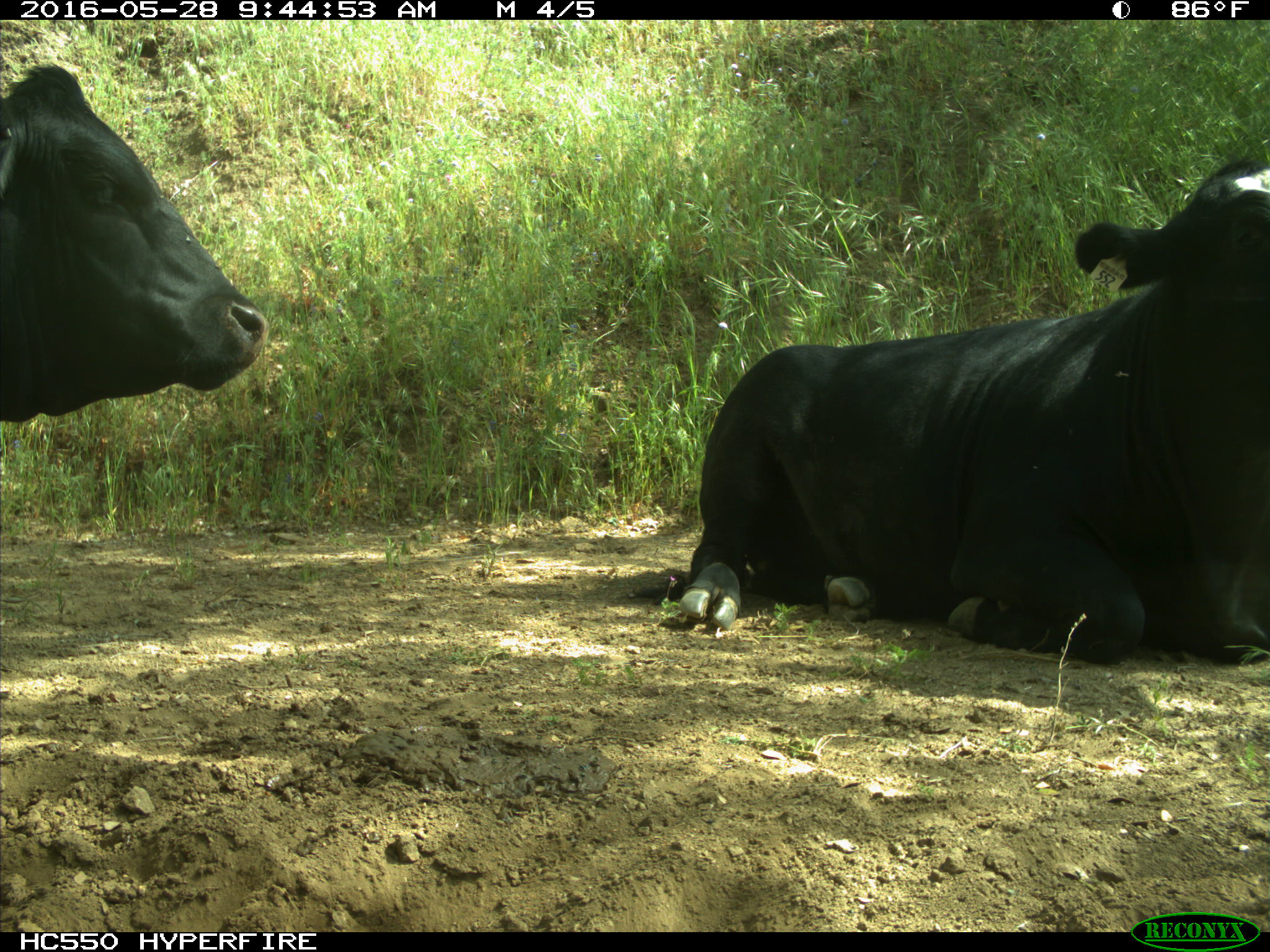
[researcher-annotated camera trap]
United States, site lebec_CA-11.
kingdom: Animalia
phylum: Chordata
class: Mammalia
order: Artiodactyla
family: Bovidae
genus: Bos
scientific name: Bos taurus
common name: domestic cow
Bos taurus (domestic cow).